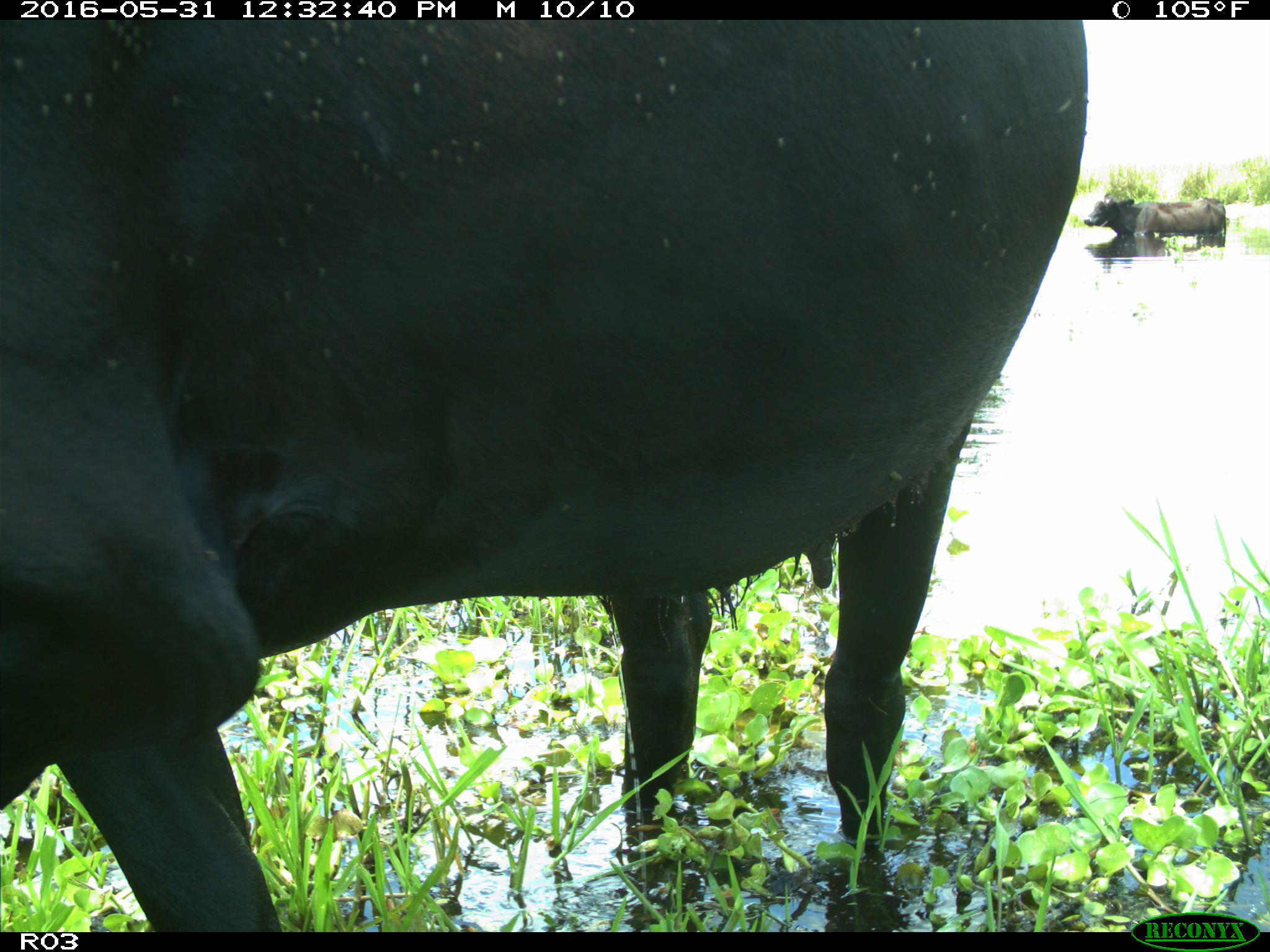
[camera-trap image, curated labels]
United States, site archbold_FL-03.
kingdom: Animalia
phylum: Chordata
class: Mammalia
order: Artiodactyla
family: Bovidae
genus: Bos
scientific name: Bos taurus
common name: domestic cow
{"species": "Bos taurus (domestic cow)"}